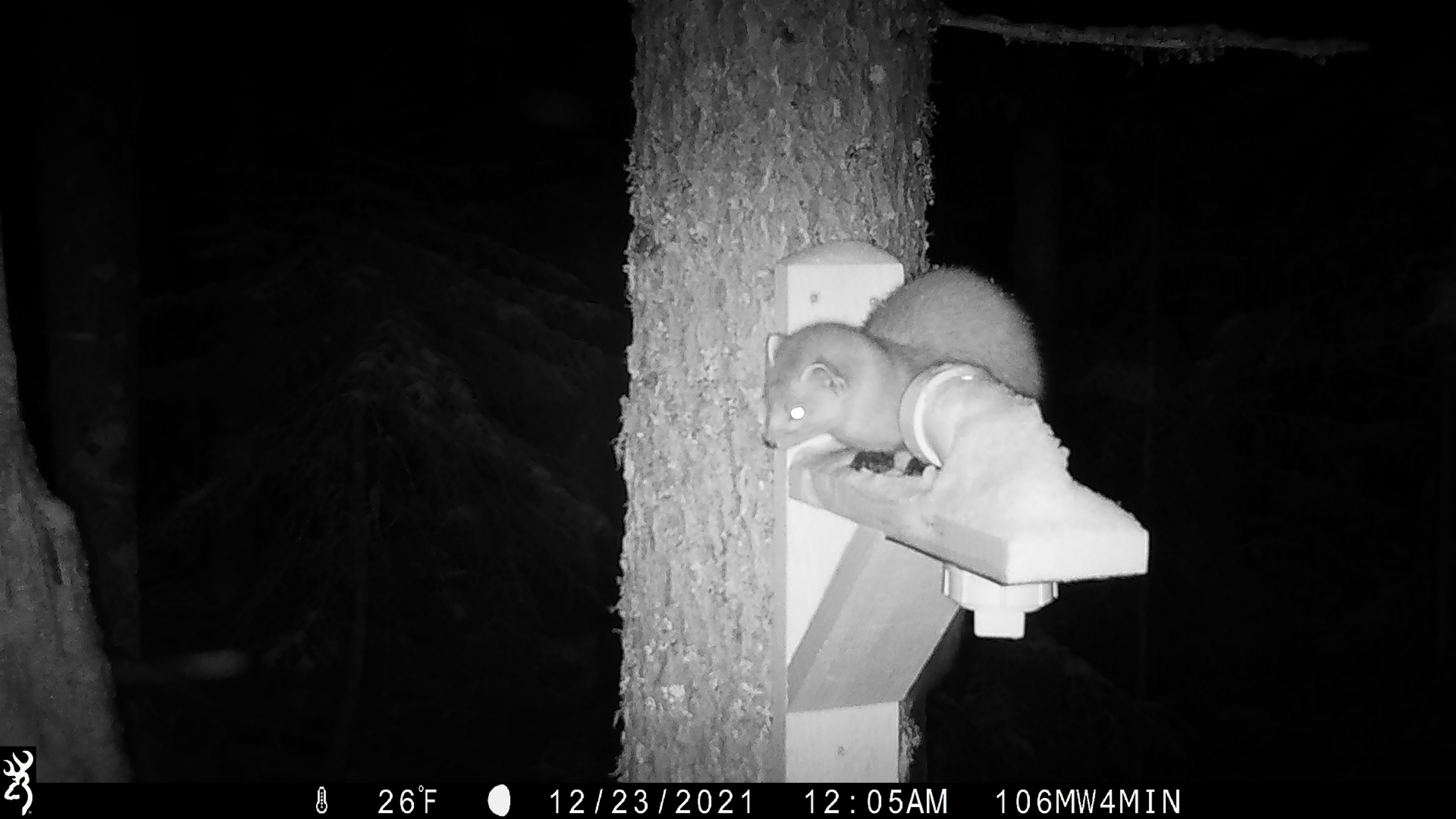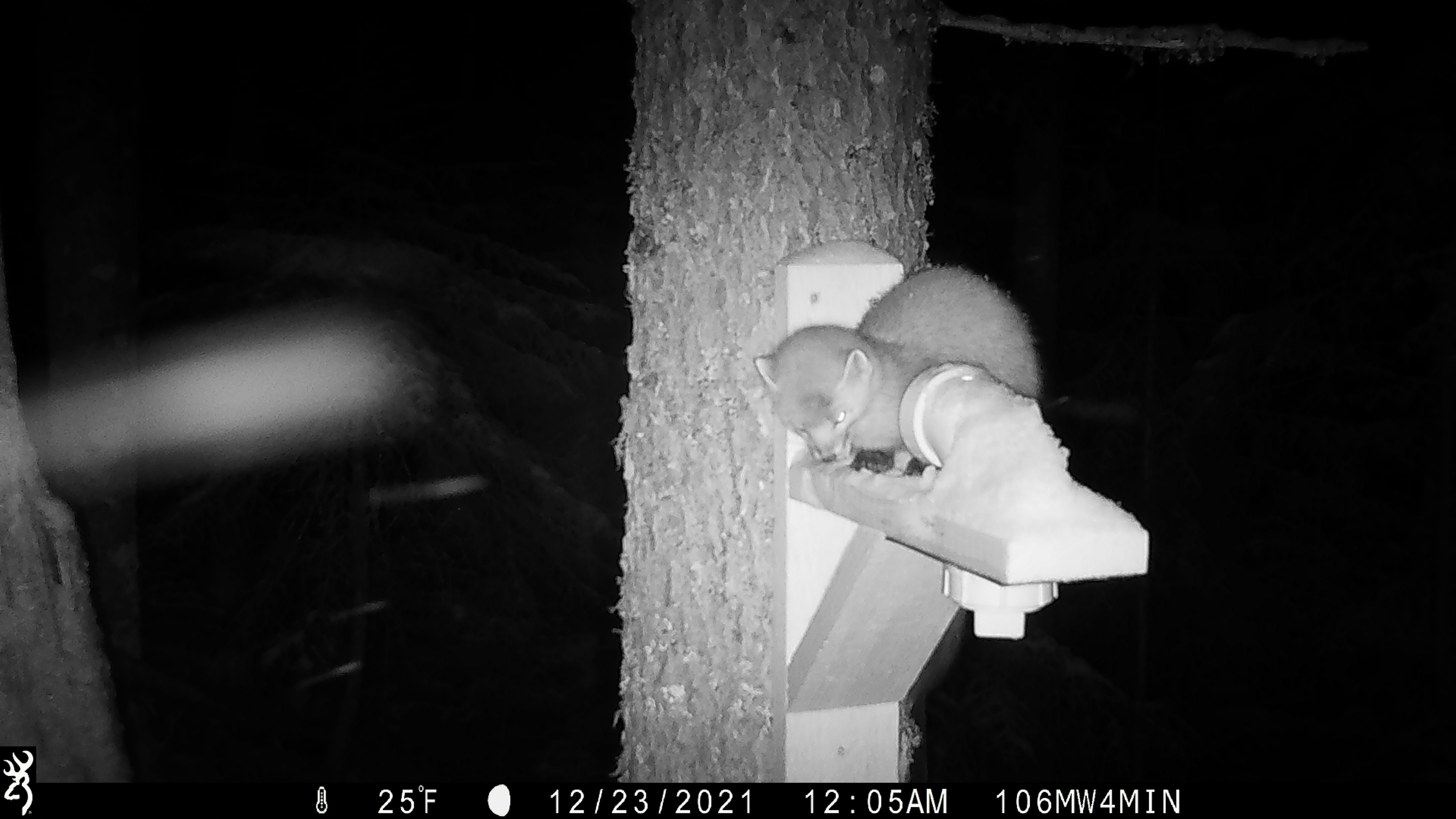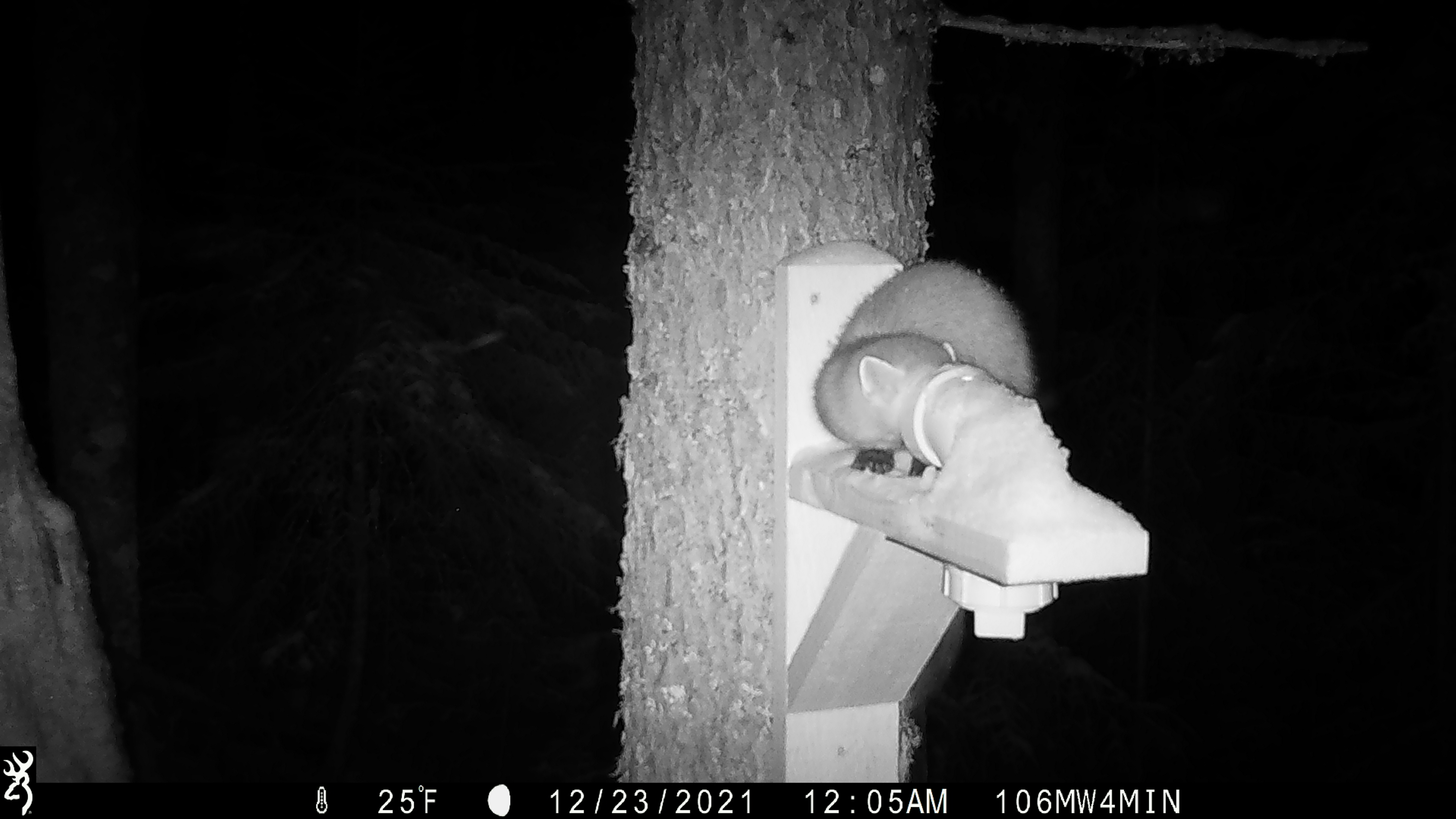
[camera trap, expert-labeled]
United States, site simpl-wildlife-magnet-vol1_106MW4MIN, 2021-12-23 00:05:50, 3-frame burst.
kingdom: Animalia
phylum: Chordata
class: Mammalia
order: Carnivora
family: Mustelidae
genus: Martes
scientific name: Martes americana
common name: american marten